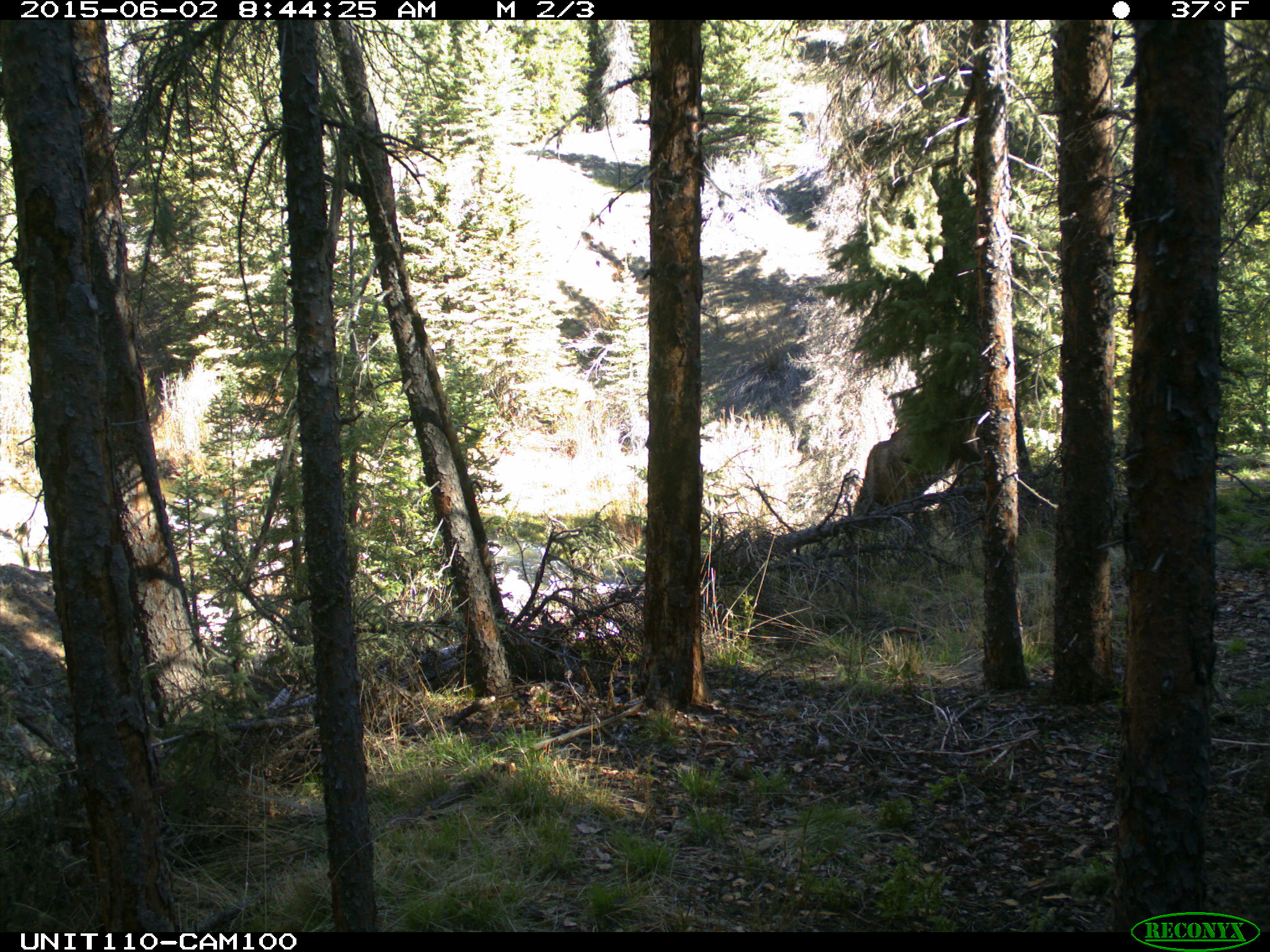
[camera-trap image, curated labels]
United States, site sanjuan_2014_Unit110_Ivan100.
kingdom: Animalia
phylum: Chordata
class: Mammalia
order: Artiodactyla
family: Cervidae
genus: Cervus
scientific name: Cervus elaphus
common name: red deer